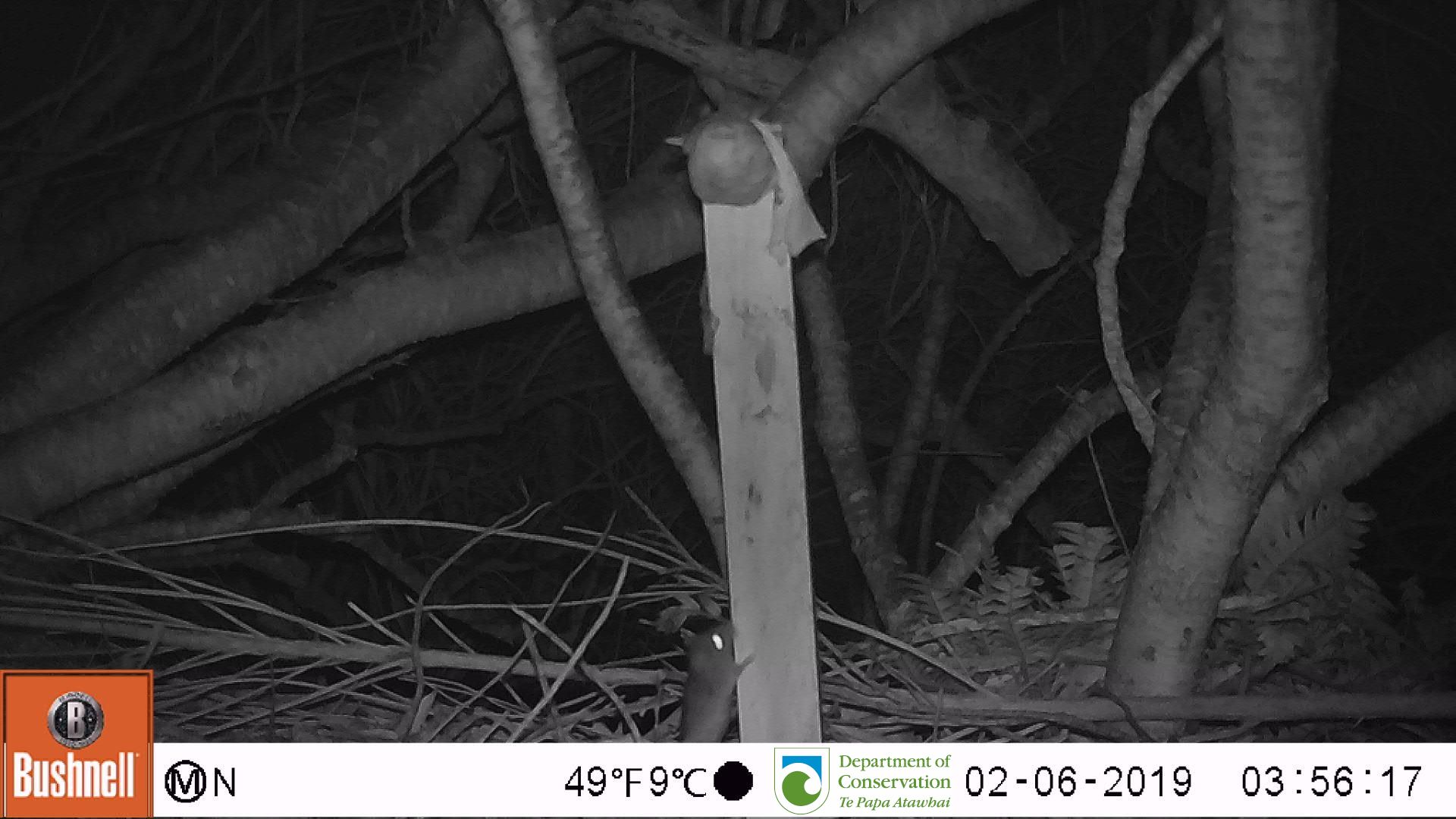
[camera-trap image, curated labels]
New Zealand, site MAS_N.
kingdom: Animalia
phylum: Chordata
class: Mammalia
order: Rodentia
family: Muridae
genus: Mus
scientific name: Mus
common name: mouse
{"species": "mouse (Mus)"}